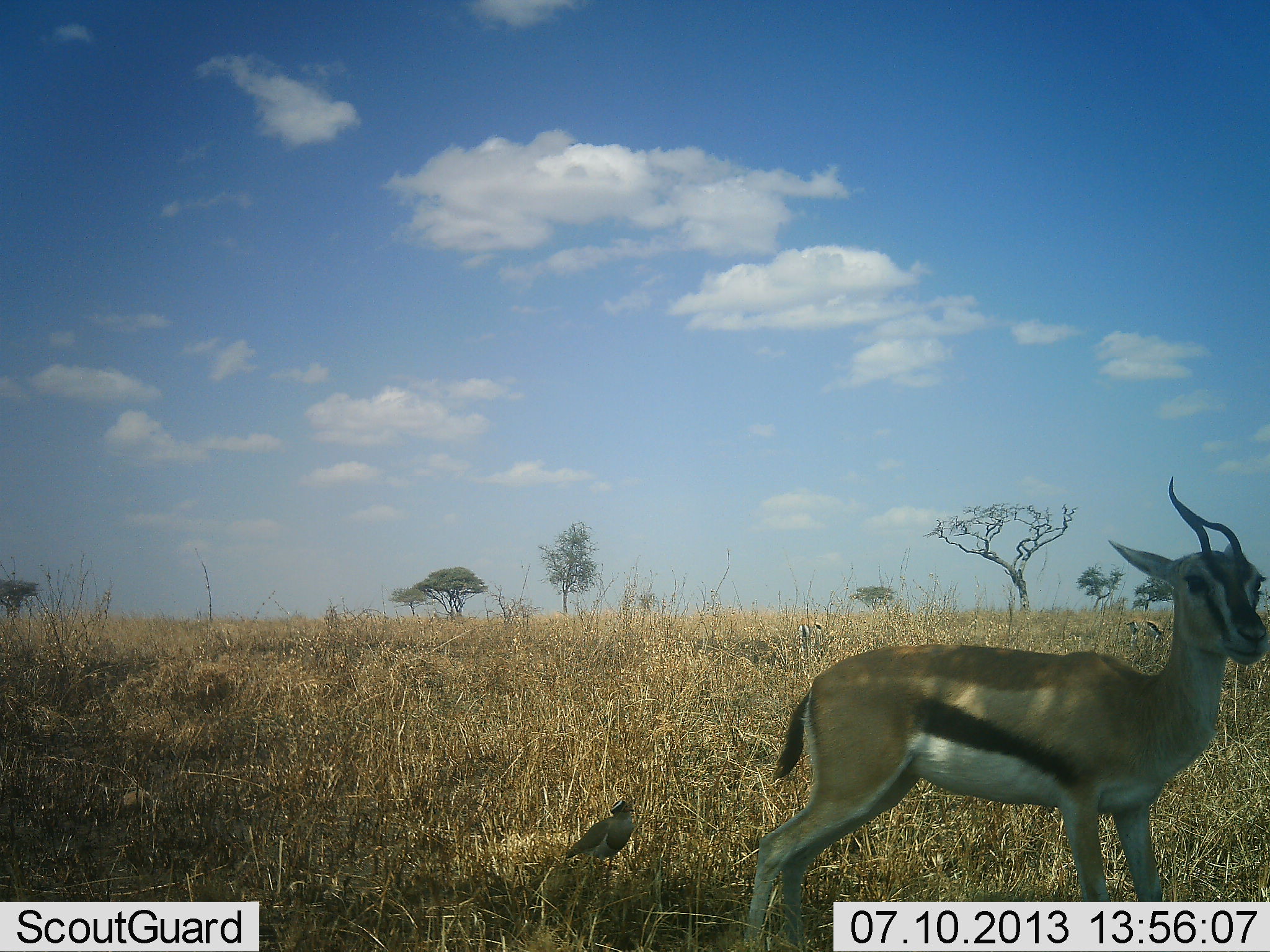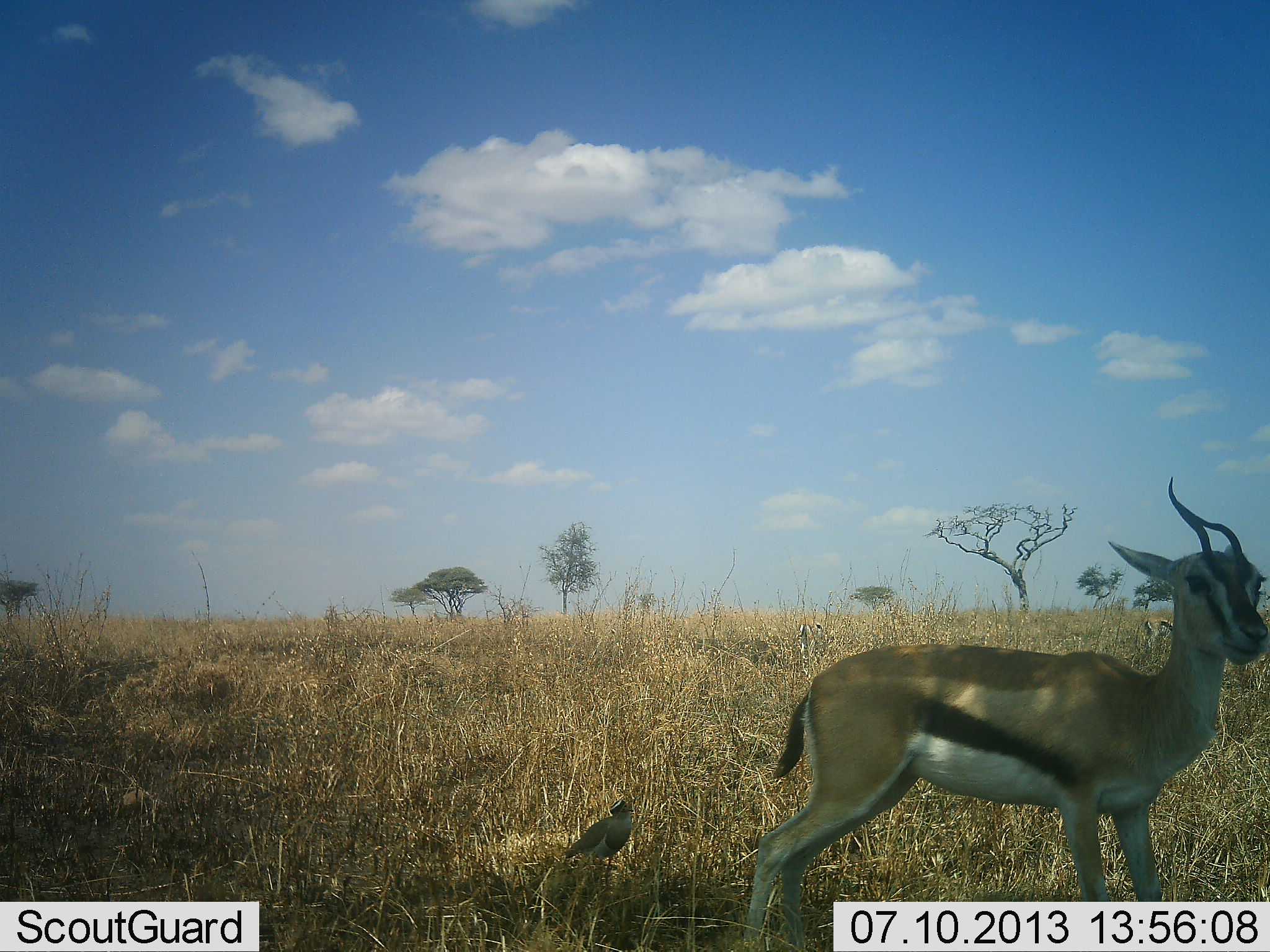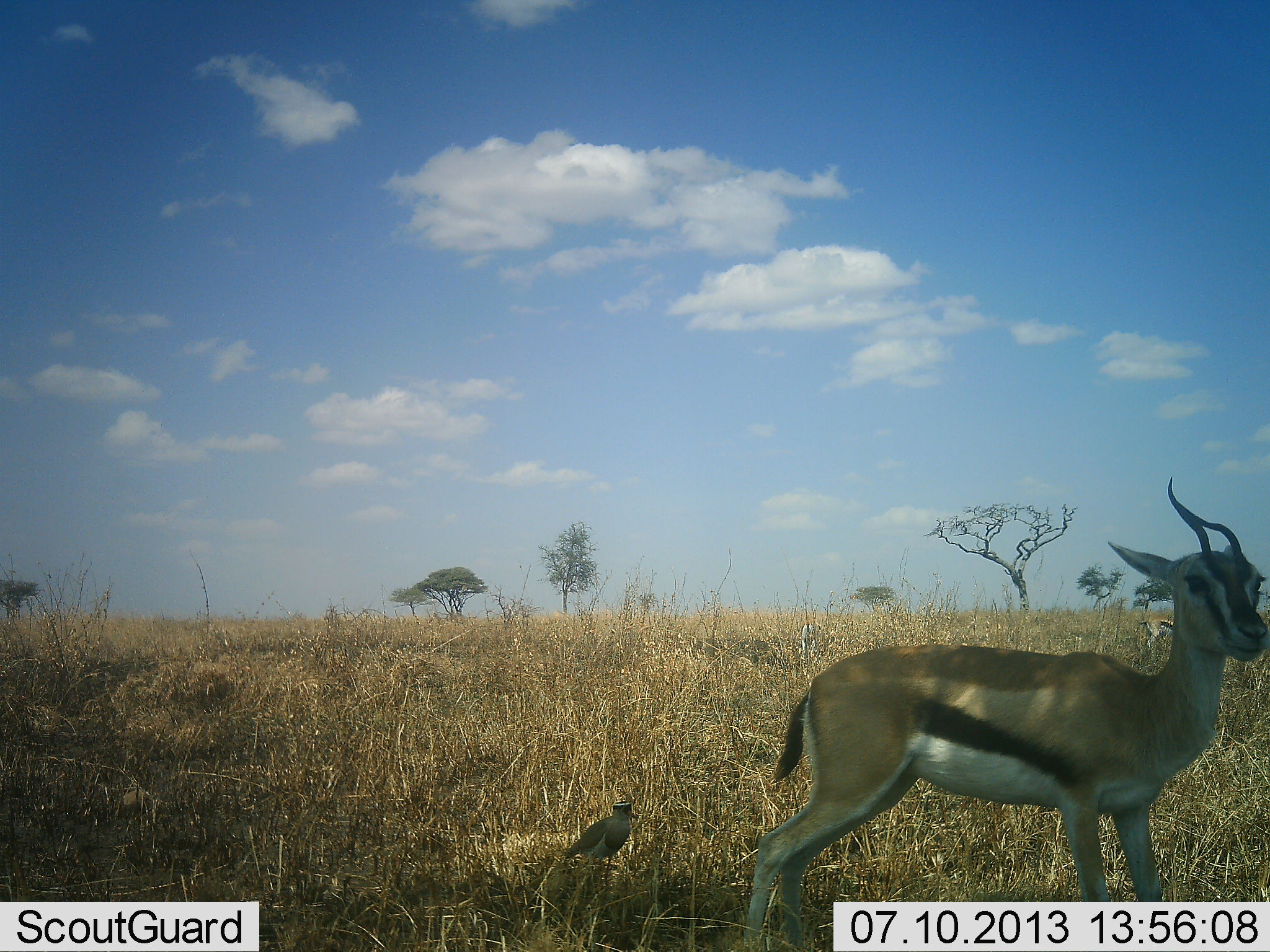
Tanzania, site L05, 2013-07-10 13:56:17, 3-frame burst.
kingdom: Animalia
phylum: Chordata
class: Mammalia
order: Artiodactyla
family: Bovidae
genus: Eudorcas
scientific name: Eudorcas thomsonii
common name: thomson's gazelle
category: gazellethomsons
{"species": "gazellethomsons (thomson's gazelle) (Eudorcas thomsonii)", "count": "1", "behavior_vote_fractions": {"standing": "86%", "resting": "6%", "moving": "6%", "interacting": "0%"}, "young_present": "3%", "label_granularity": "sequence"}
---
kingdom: Animalia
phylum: Chordata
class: Aves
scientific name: Aves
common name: bird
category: otherbird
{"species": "otherbird (bird) (Aves)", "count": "1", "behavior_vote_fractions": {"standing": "96%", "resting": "4%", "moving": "0%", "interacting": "0%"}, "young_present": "0%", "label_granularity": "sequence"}